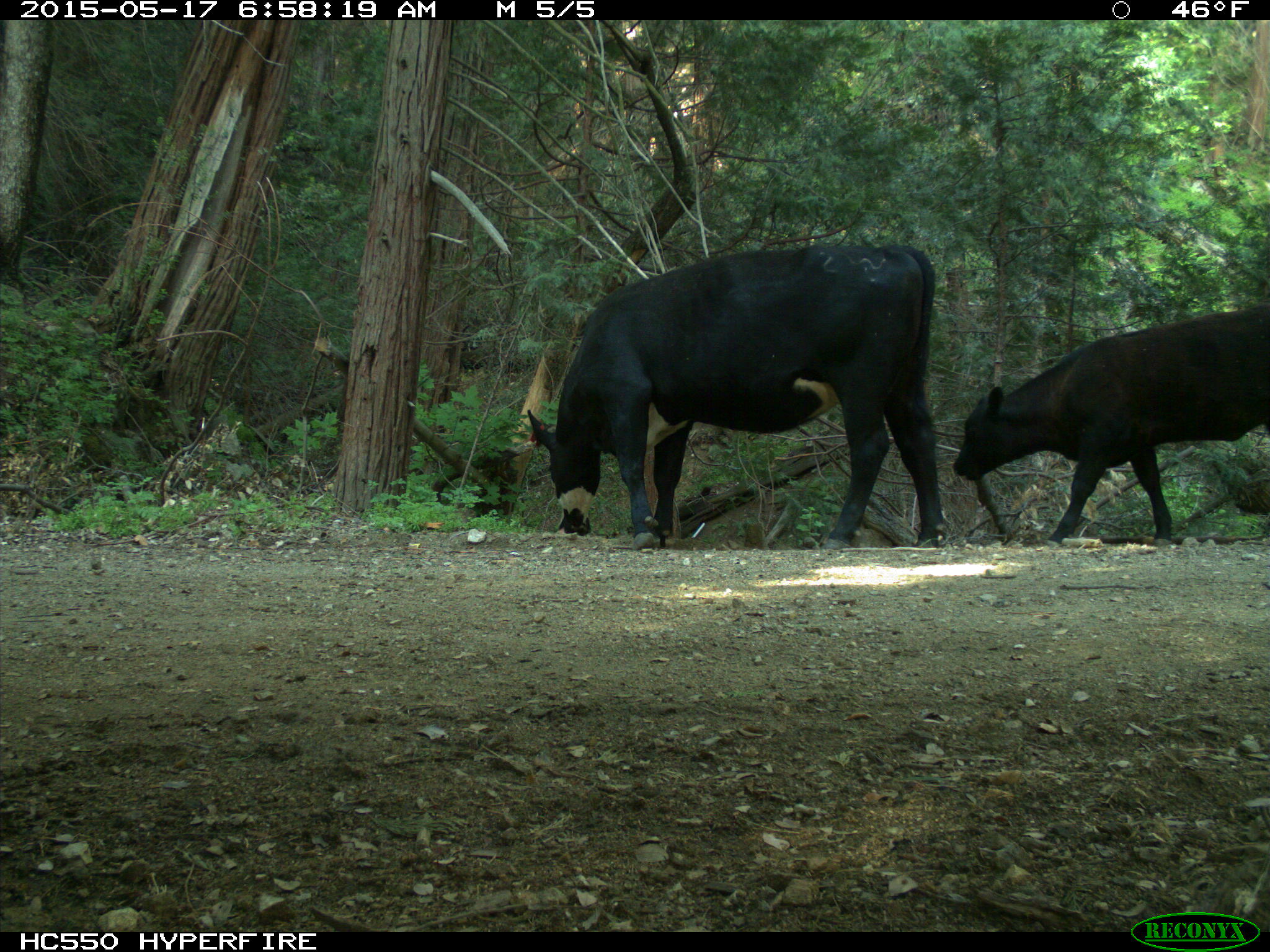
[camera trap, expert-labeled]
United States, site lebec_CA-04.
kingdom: Animalia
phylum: Chordata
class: Mammalia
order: Artiodactyla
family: Bovidae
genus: Bos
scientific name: Bos taurus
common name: domestic cow